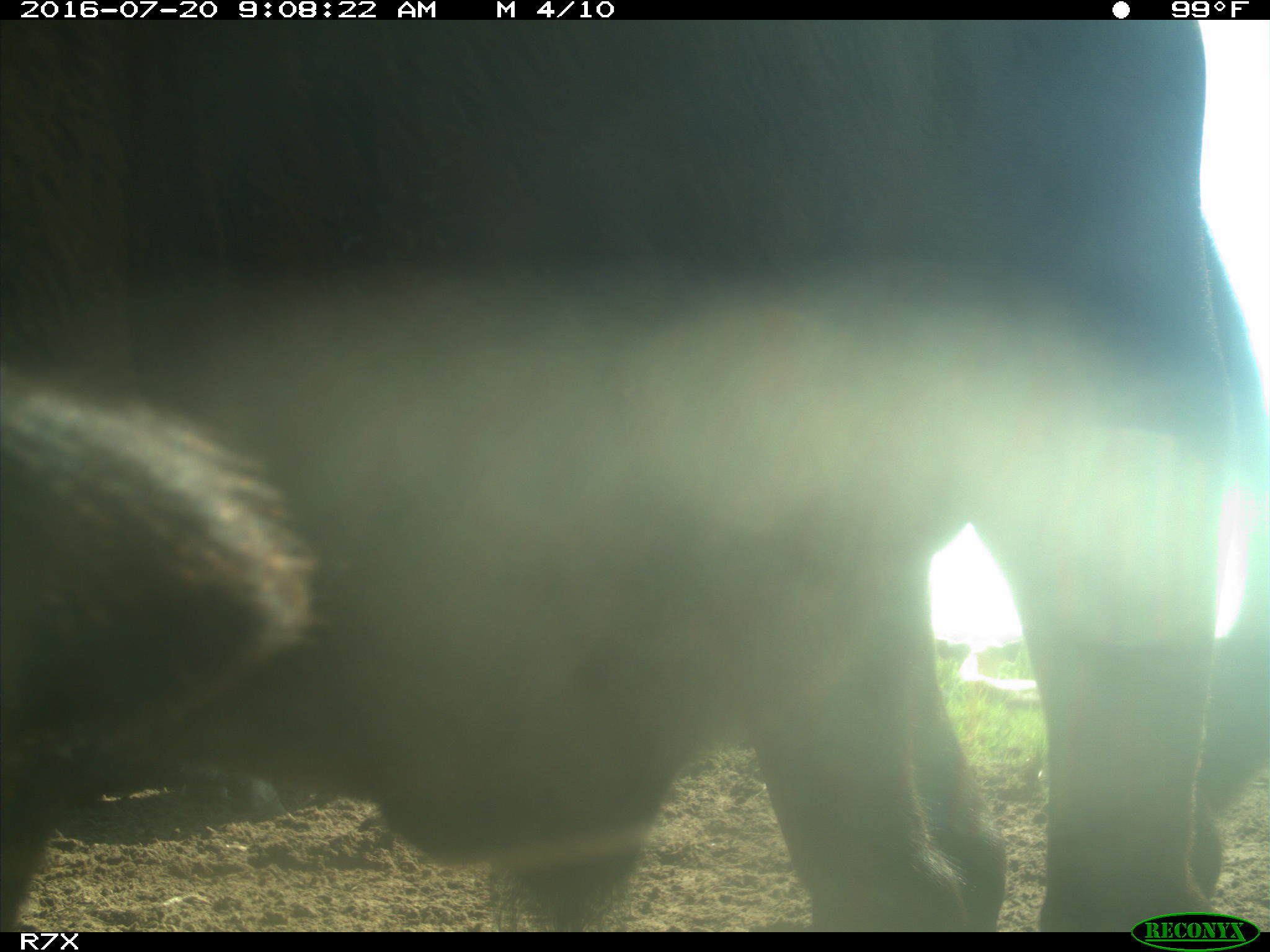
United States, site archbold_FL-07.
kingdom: Animalia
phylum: Chordata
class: Mammalia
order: Artiodactyla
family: Bovidae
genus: Bos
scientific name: Bos taurus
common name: domestic cow